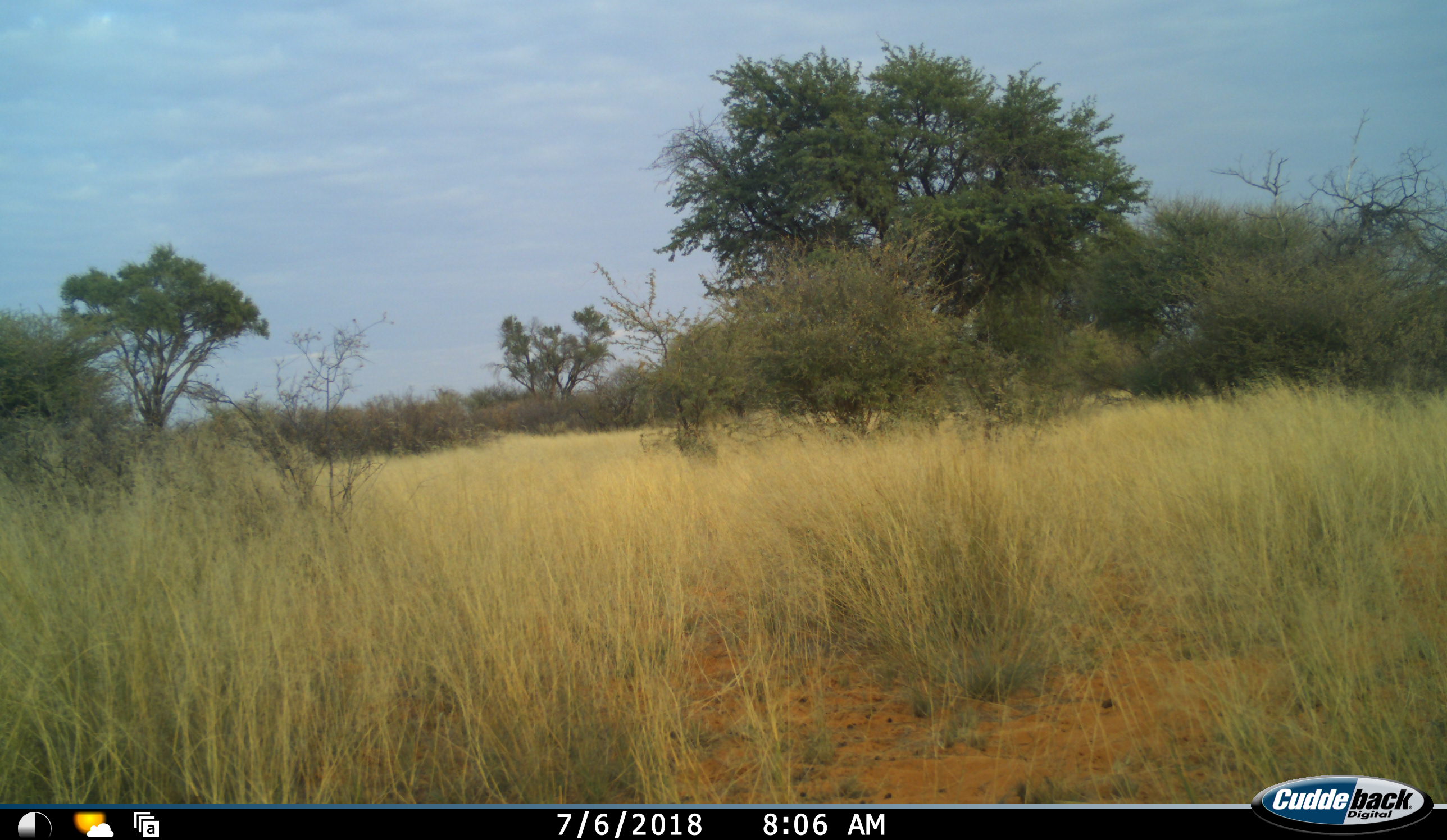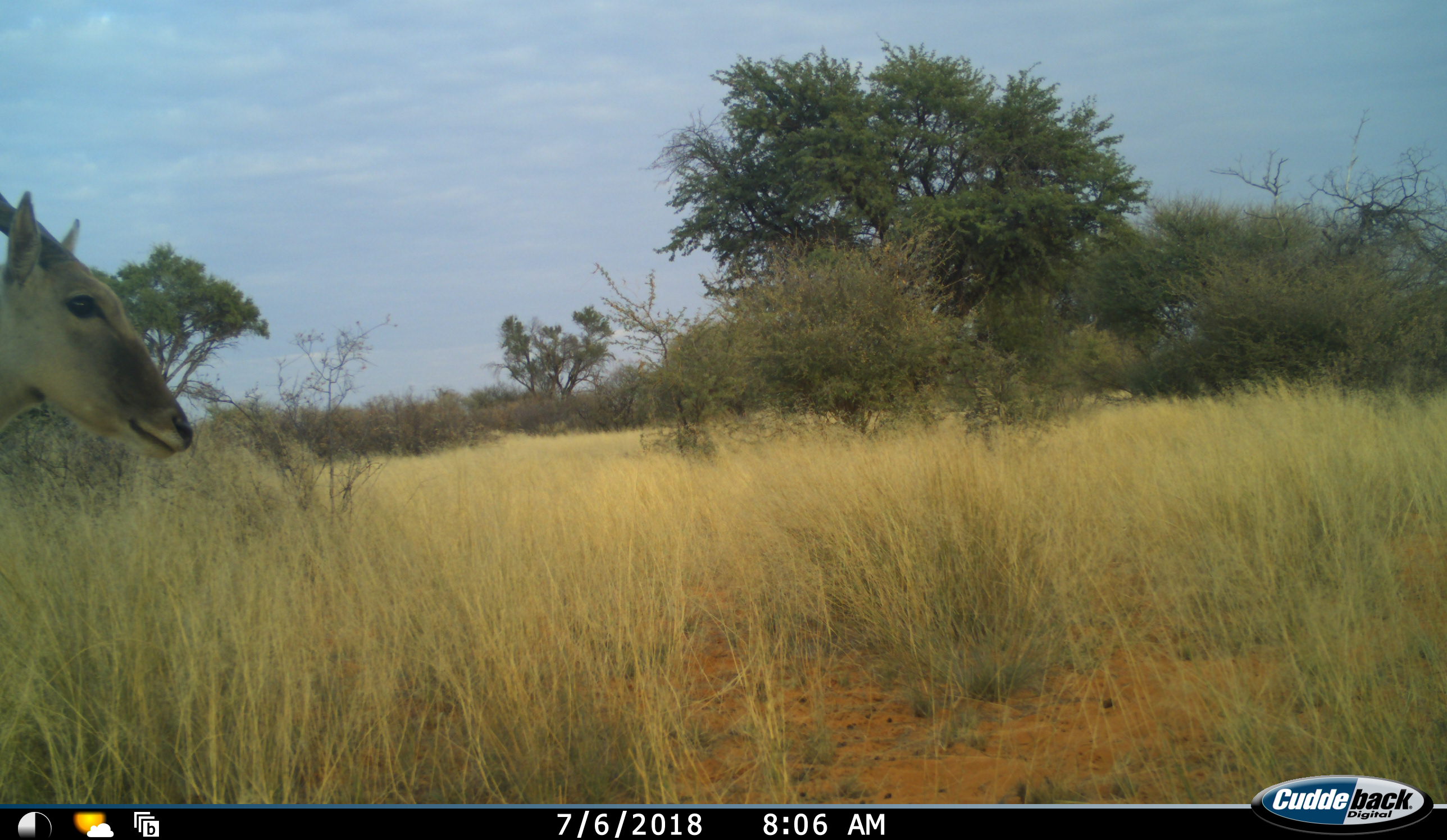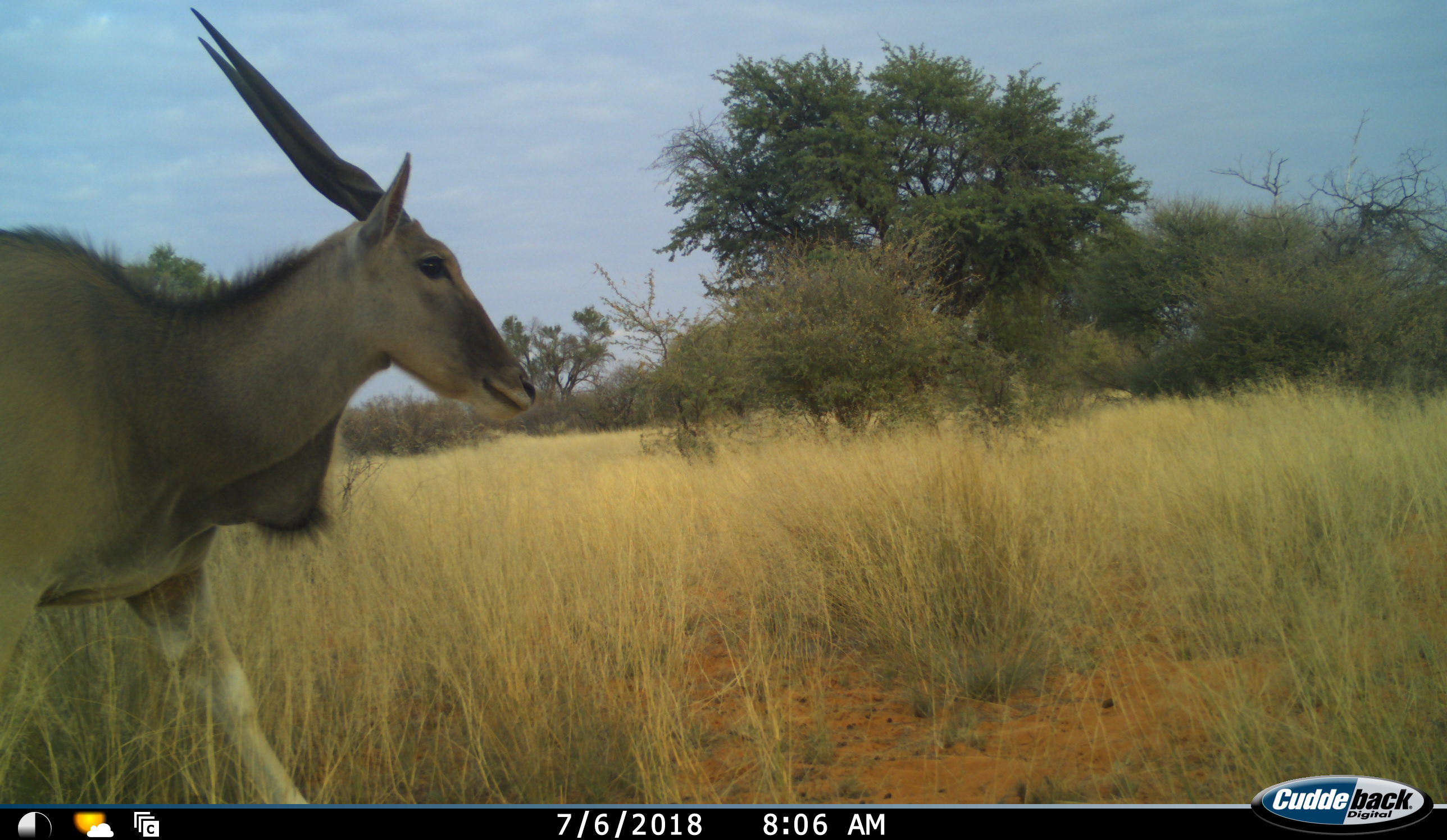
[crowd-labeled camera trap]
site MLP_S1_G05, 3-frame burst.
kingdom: Animalia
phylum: Chordata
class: Mammalia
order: Artiodactyla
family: Bovidae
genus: Tragelaphus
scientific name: Tragelaphus oryx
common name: eland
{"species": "eland (Tragelaphus oryx)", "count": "1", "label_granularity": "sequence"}